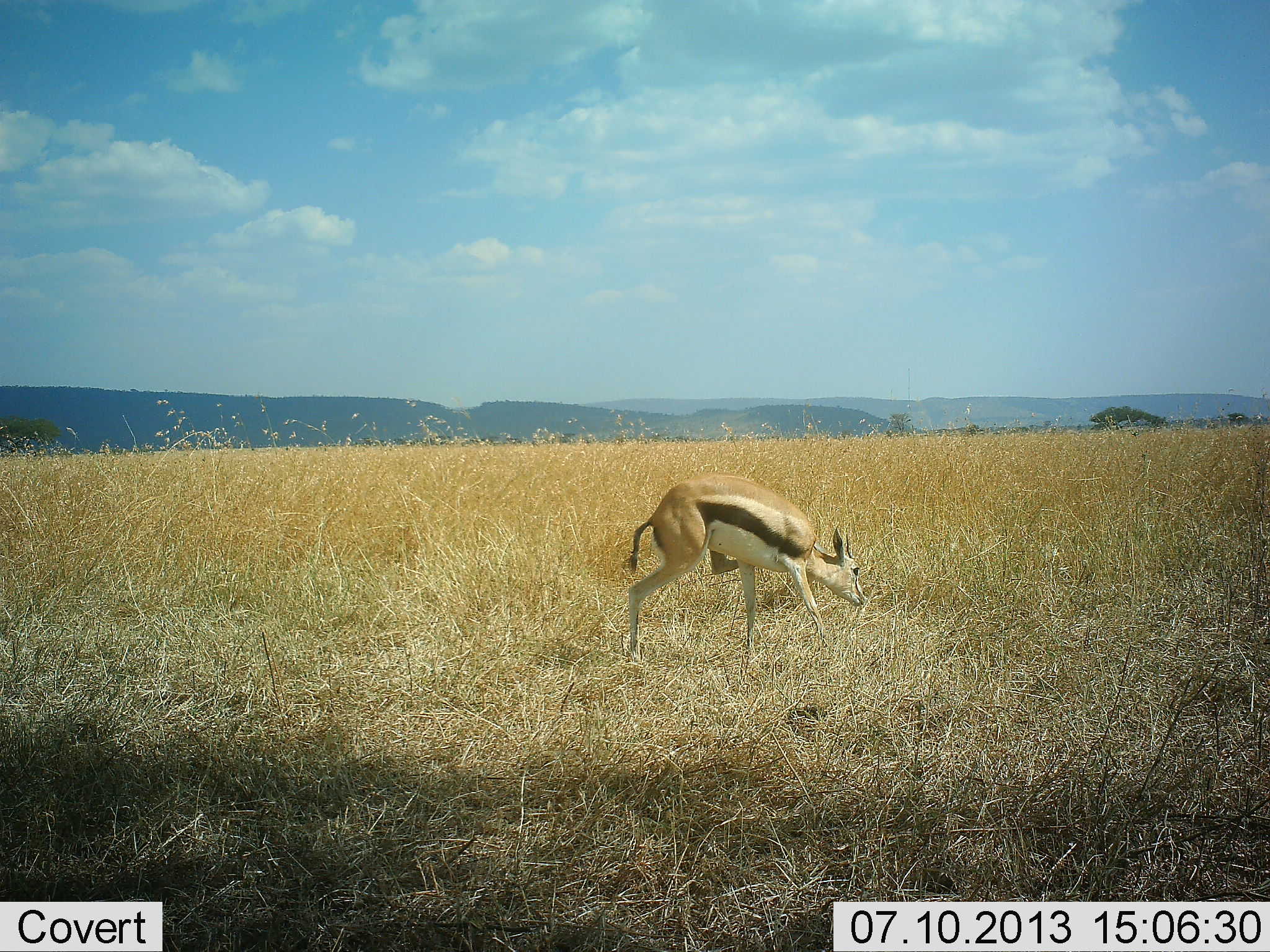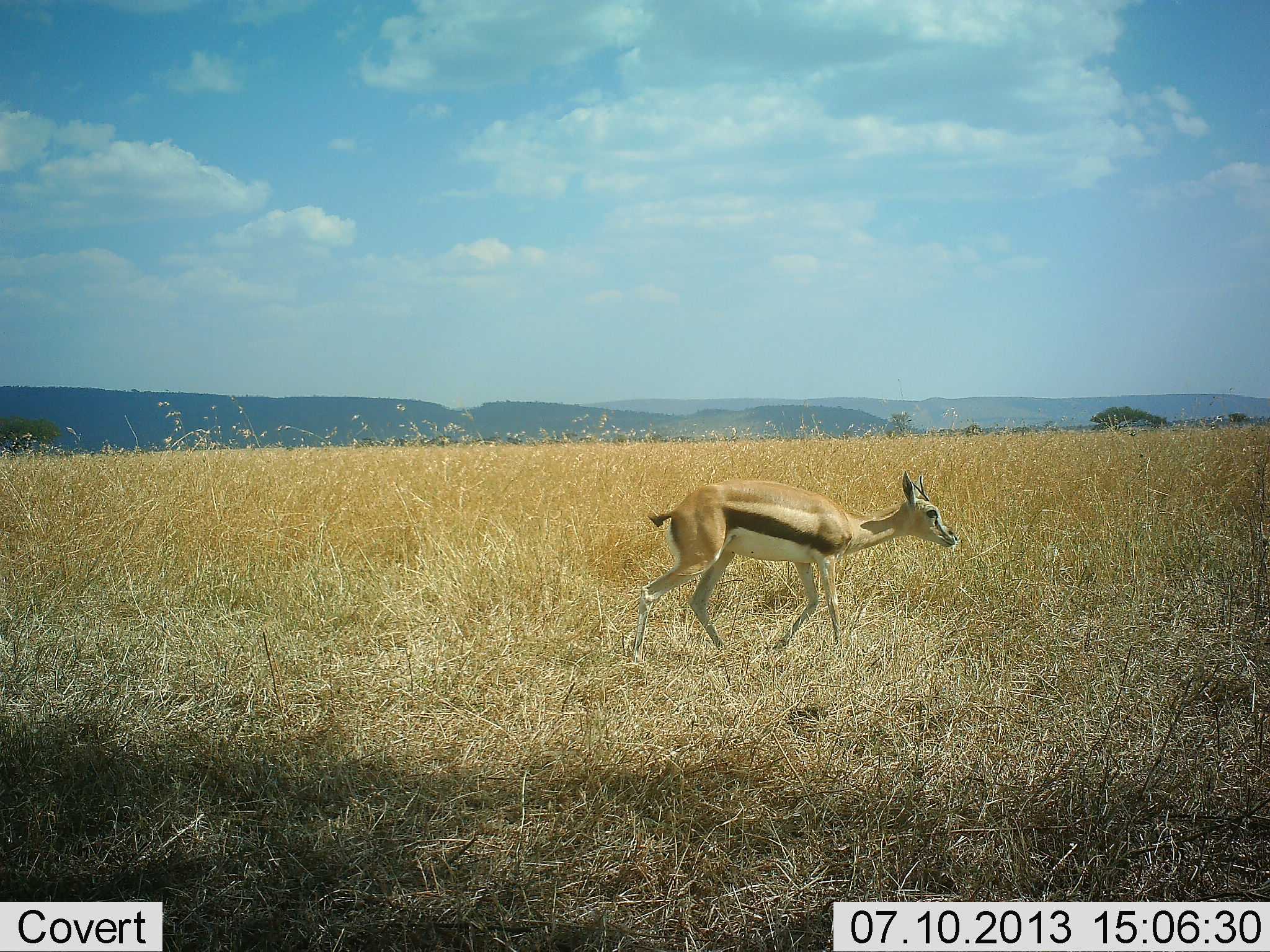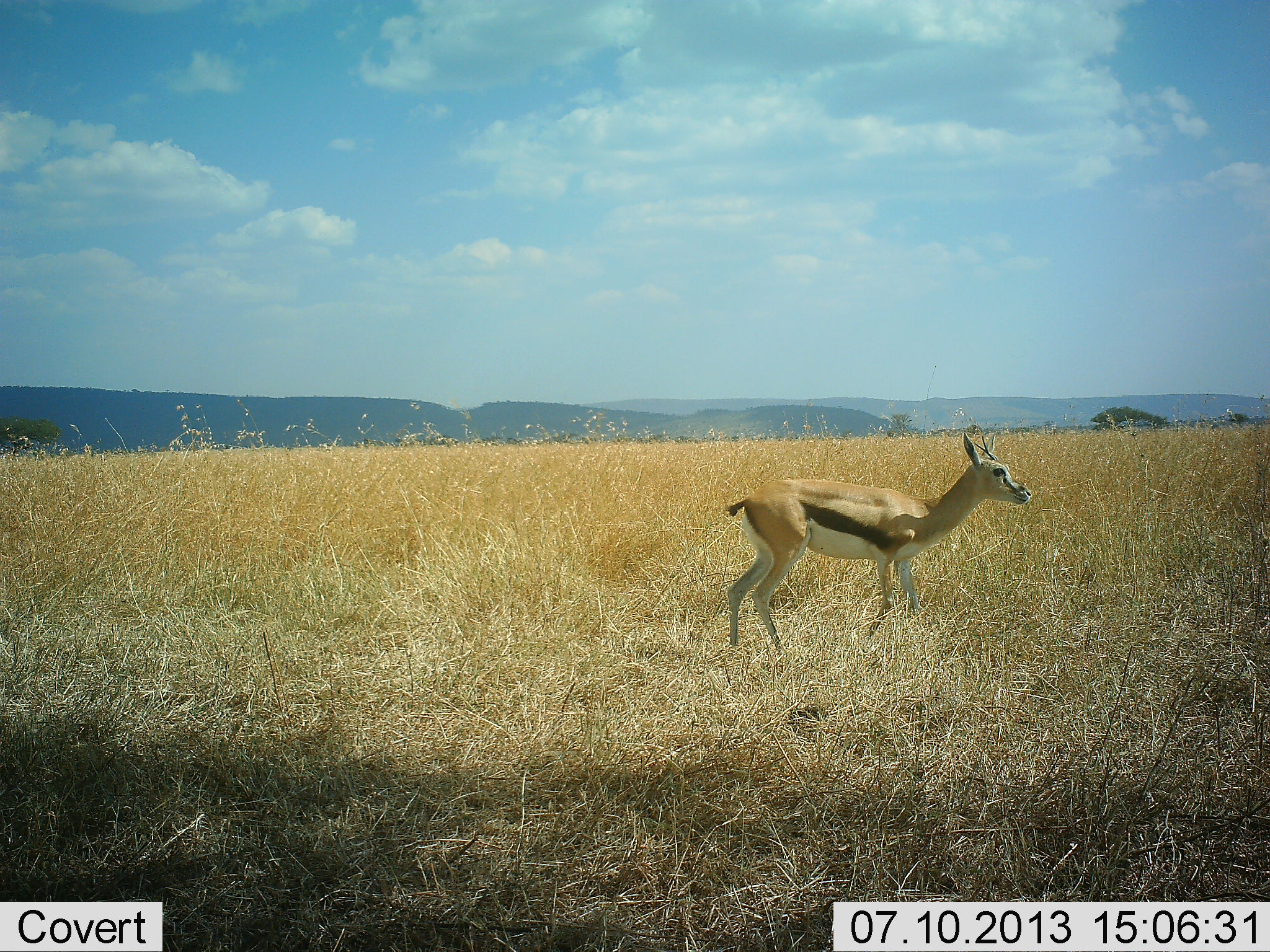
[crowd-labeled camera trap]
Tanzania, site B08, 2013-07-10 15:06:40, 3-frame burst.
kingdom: Animalia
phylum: Chordata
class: Mammalia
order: Artiodactyla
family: Bovidae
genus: Eudorcas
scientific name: Eudorcas thomsonii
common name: thomson's gazelle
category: gazellethomsons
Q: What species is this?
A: Gazellethomsons (thomson's gazelle) (Eudorcas thomsonii).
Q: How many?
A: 1.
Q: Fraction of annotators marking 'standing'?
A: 0%.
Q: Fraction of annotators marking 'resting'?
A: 0%.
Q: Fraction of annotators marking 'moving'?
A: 100%.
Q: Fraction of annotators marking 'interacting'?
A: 0%.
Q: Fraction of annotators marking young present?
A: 0%.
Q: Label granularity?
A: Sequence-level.